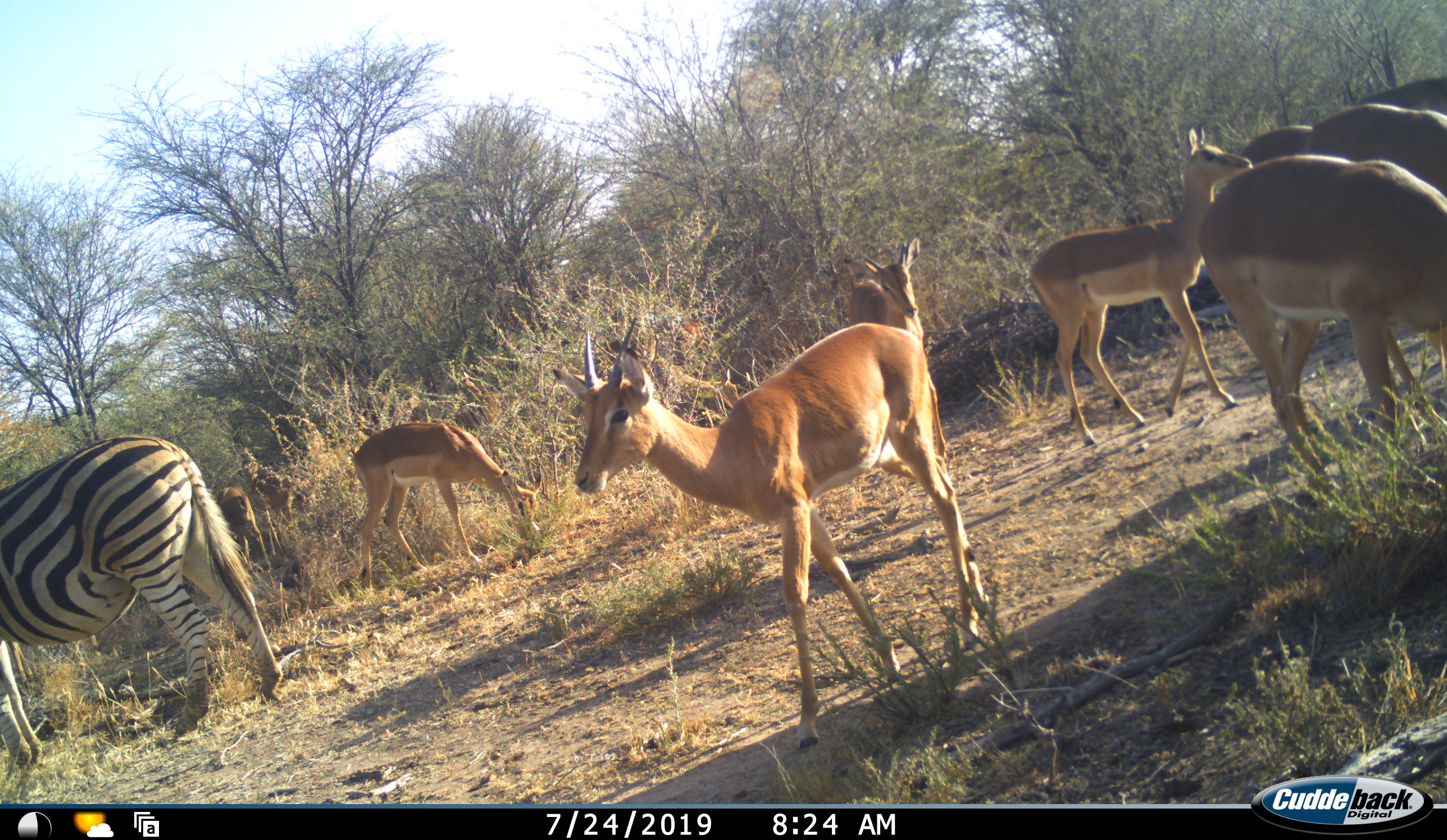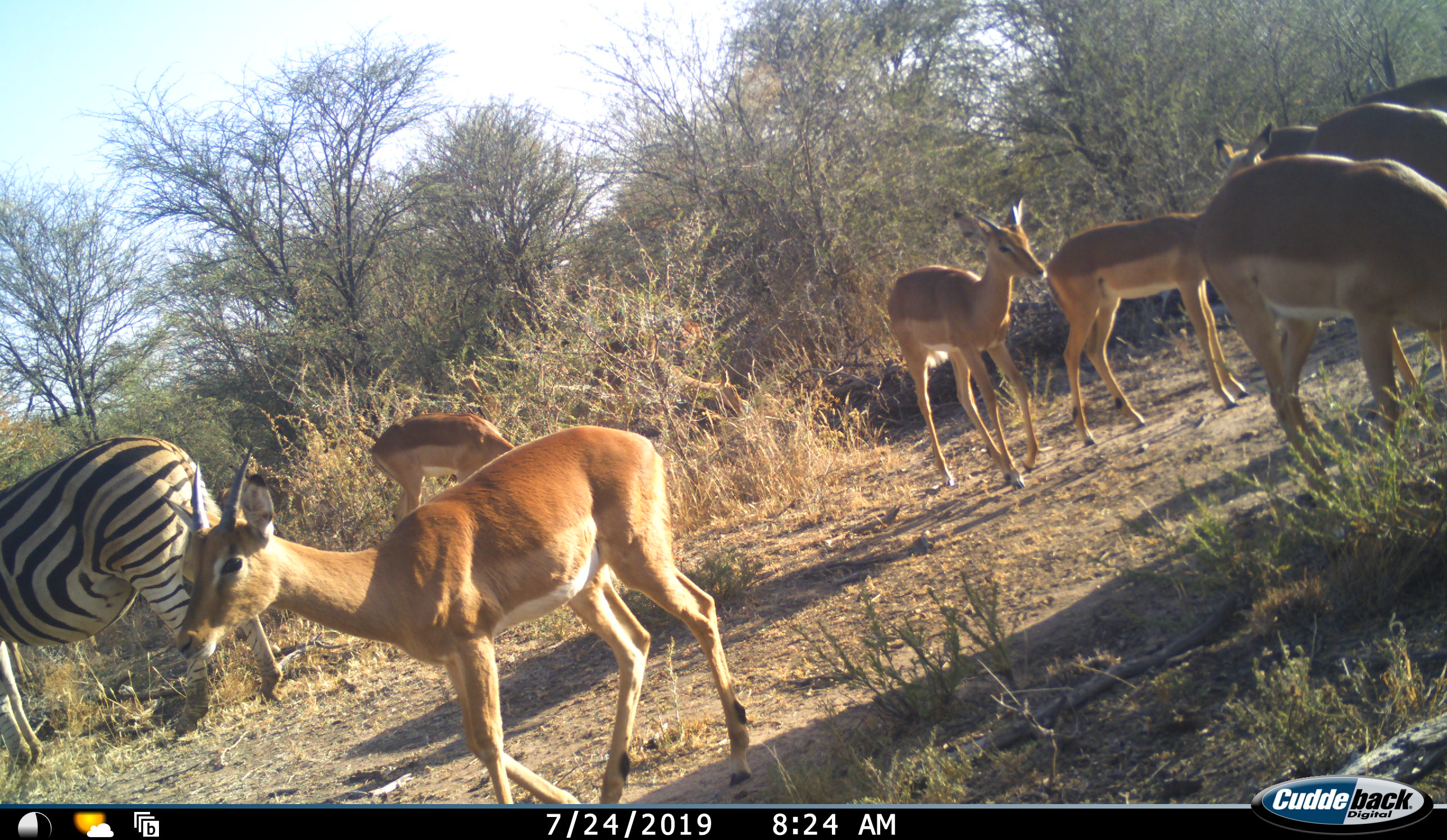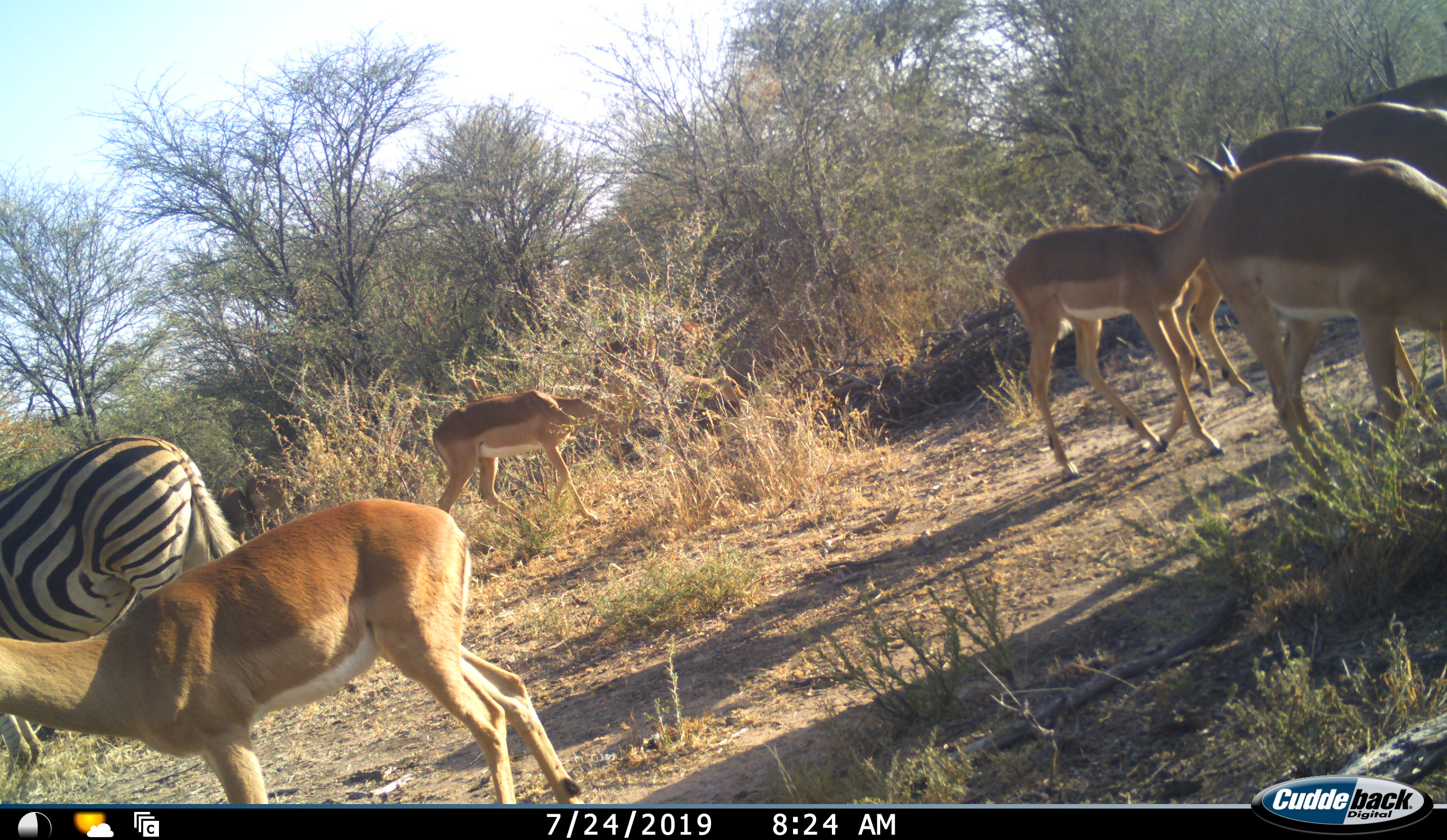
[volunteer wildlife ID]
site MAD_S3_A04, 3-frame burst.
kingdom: Animalia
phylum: Chordata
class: Mammalia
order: Artiodactyla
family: Bovidae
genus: Aepyceros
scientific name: Aepyceros melampus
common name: impala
Impala (Aepyceros melampus), count 8. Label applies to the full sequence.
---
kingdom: Animalia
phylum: Chordata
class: Mammalia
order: Perissodactyla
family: Equidae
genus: Equus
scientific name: Equus quagga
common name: plains zebra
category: zebraplains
Zebraplains (plains zebra) (Equus quagga), count 1. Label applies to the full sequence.